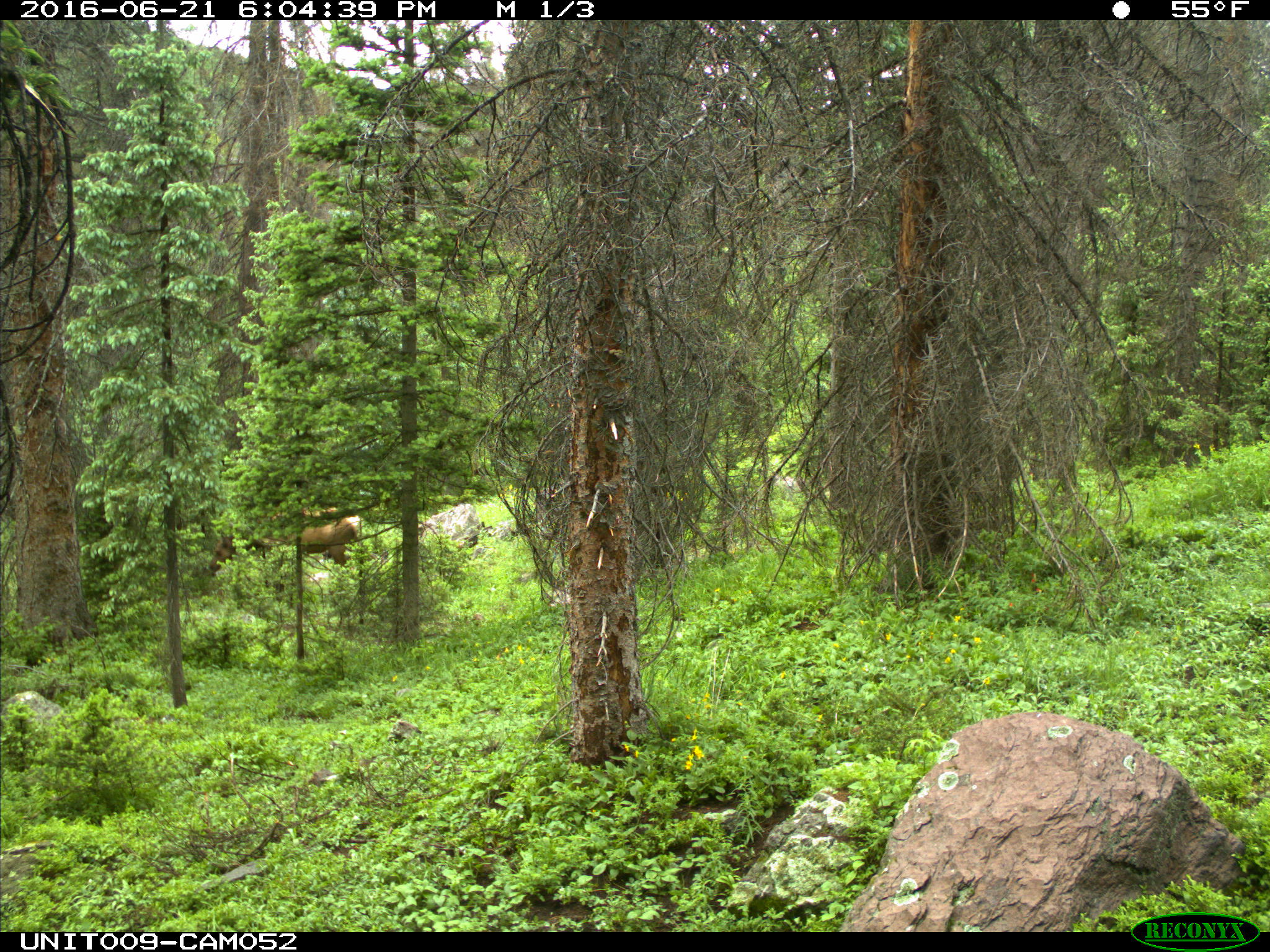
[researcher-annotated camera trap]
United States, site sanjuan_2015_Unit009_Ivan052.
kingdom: Animalia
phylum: Chordata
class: Mammalia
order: Artiodactyla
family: Cervidae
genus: Cervus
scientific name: Cervus elaphus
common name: red deer